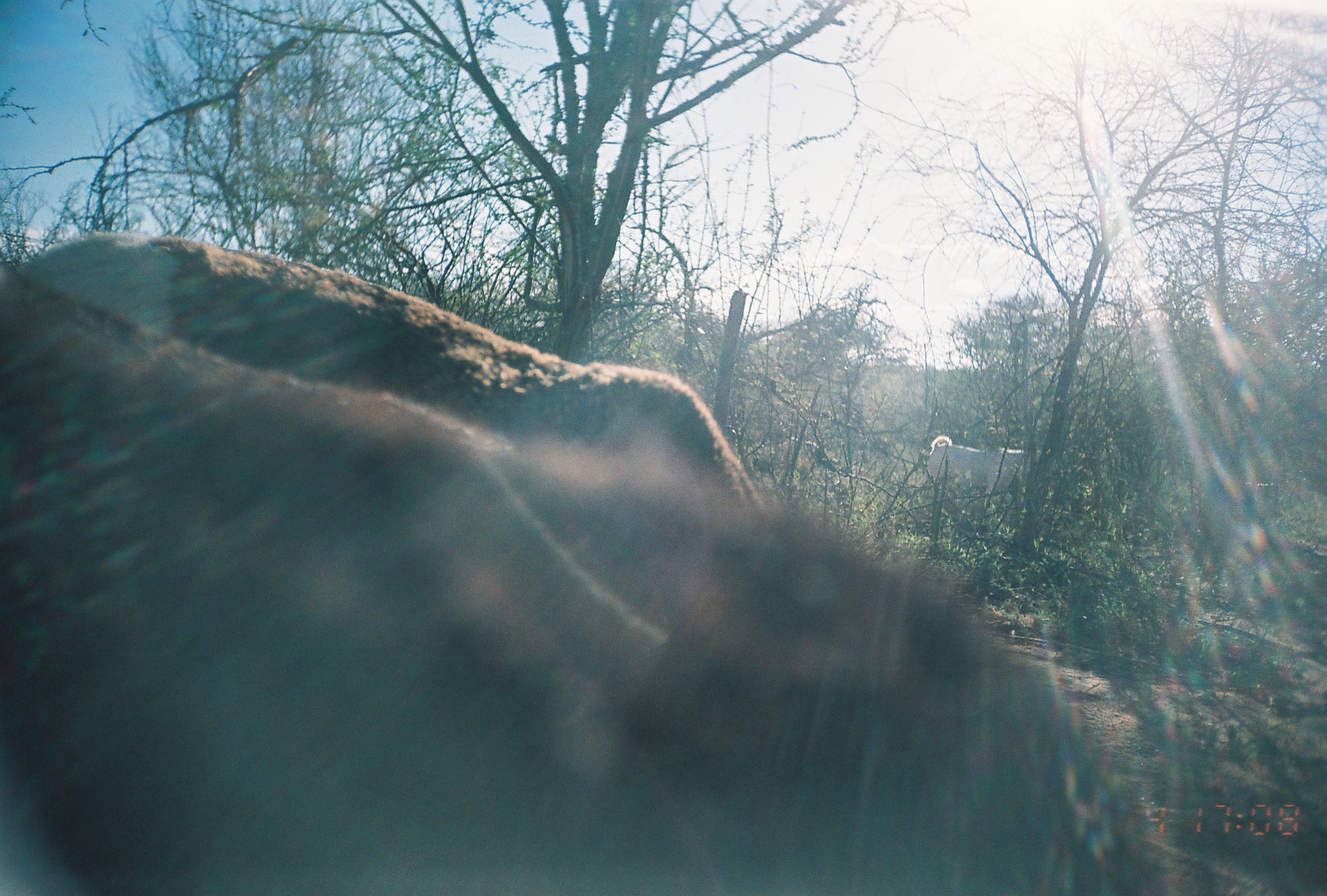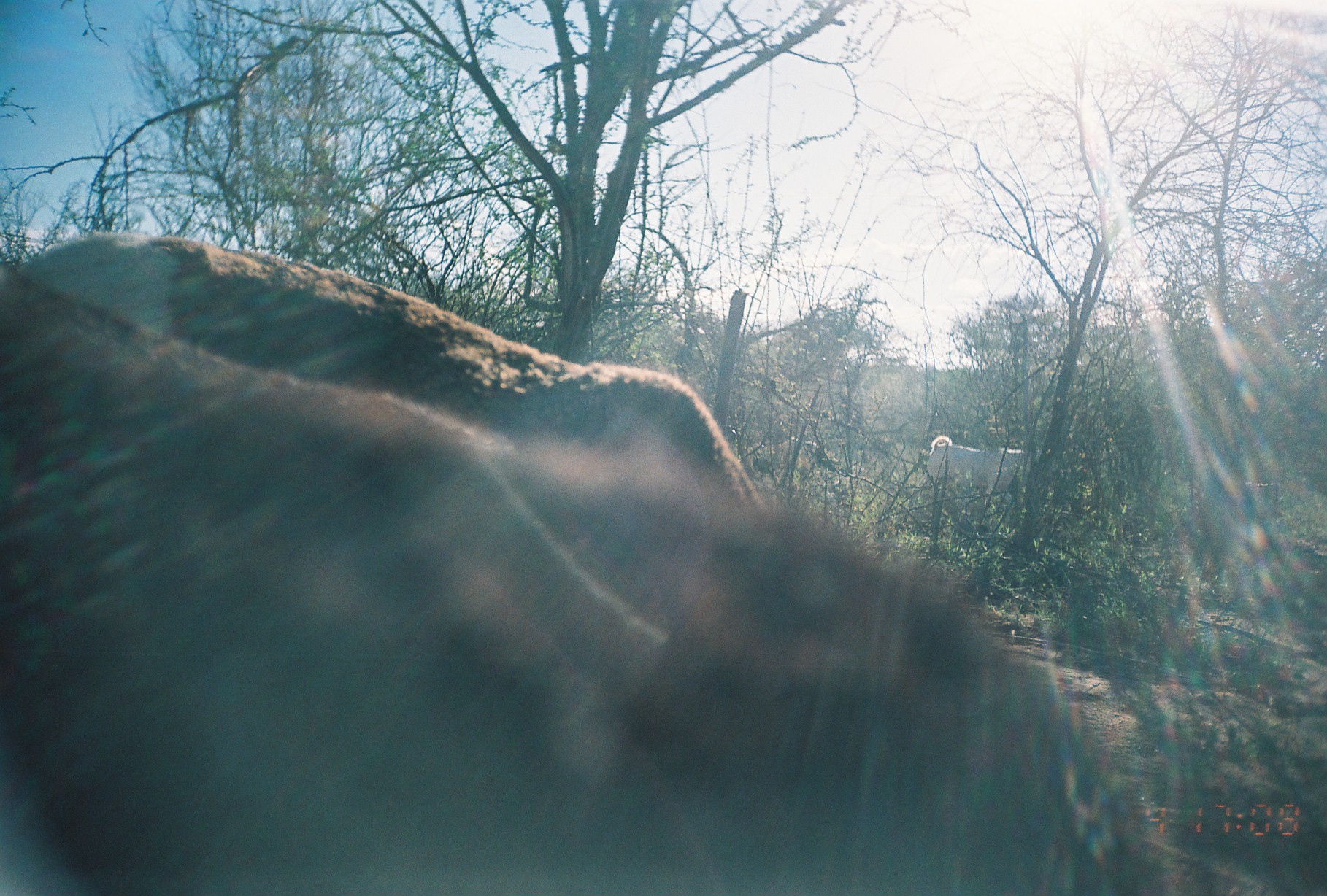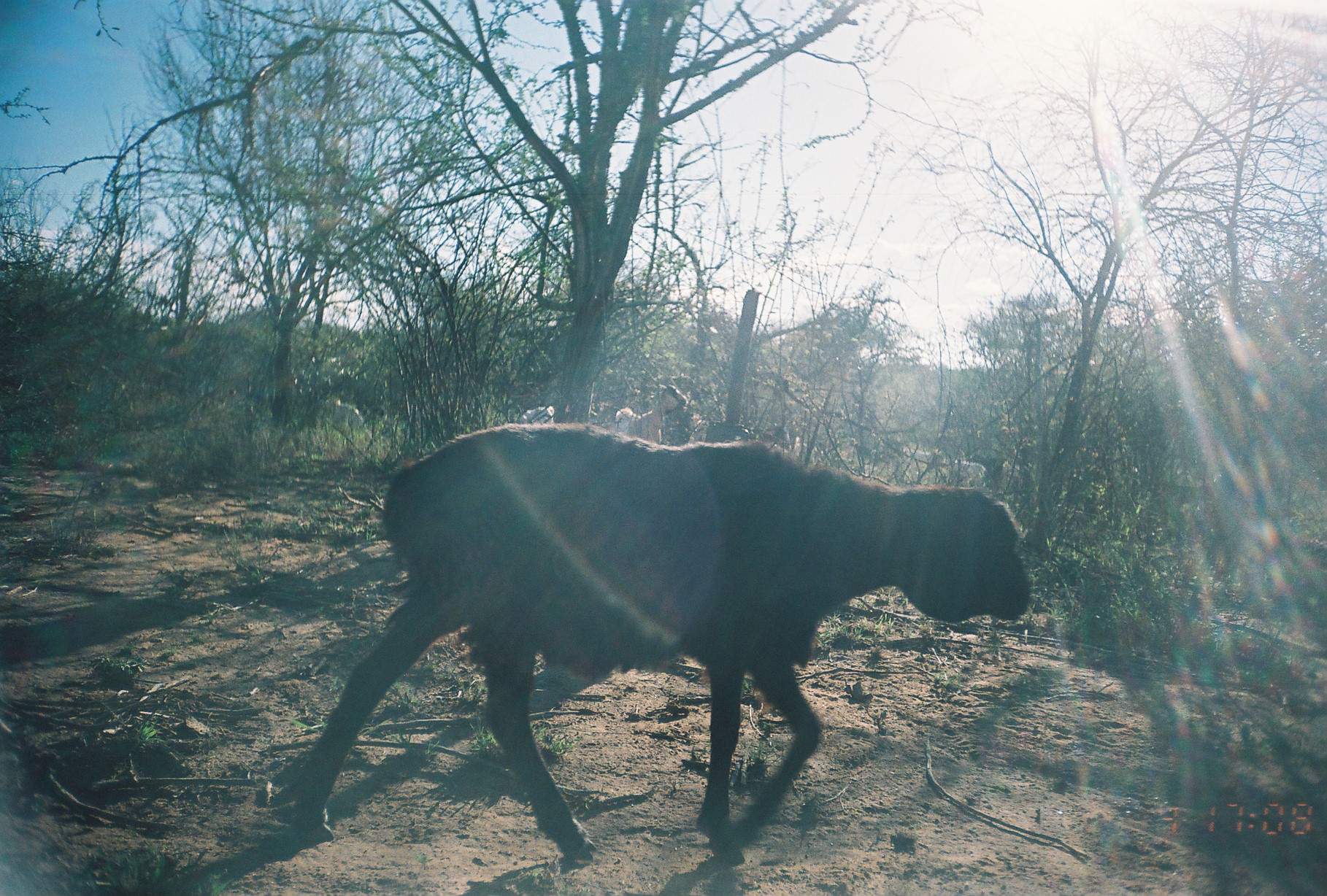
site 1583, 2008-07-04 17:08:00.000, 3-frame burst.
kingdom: Animalia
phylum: Chordata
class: Mammalia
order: Artiodactyla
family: Bovidae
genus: Capra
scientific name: Capra aegagrus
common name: wild goat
Capra aegagrus (wild goat), count 1.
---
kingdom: Animalia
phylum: Chordata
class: Mammalia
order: Artiodactyla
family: Bovidae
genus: Ovis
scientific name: Ovis aries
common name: domestic sheep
Ovis aries (domestic sheep), count 2.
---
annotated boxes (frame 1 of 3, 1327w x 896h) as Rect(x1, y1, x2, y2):
capra aegagrus: Rect(0, 263, 1142, 894); Rect(24, 229, 763, 518); Rect(926, 434, 1028, 516)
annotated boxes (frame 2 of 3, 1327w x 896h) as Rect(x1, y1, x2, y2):
ovis aries: Rect(0, 263, 1160, 896); Rect(0, 230, 776, 518); Rect(919, 434, 1031, 508)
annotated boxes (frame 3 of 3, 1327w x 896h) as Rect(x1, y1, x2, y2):
capra aegagrus: Rect(261, 419, 1033, 867)